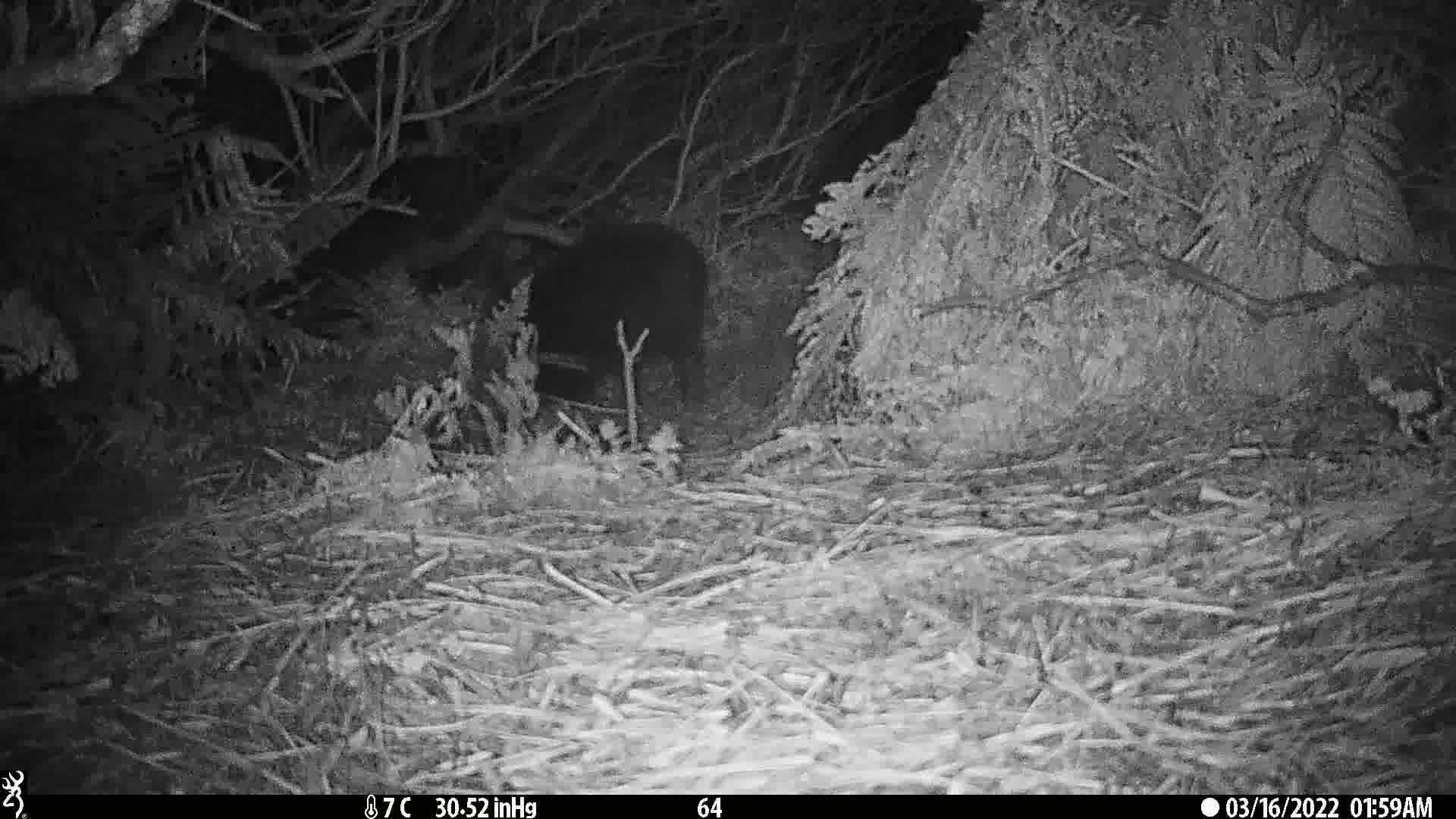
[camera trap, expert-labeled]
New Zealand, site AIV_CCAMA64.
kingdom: Animalia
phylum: Chordata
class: Mammalia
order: Artiodactyla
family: Suidae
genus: Sus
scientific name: Sus scrofa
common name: pig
Pig (Sus scrofa).